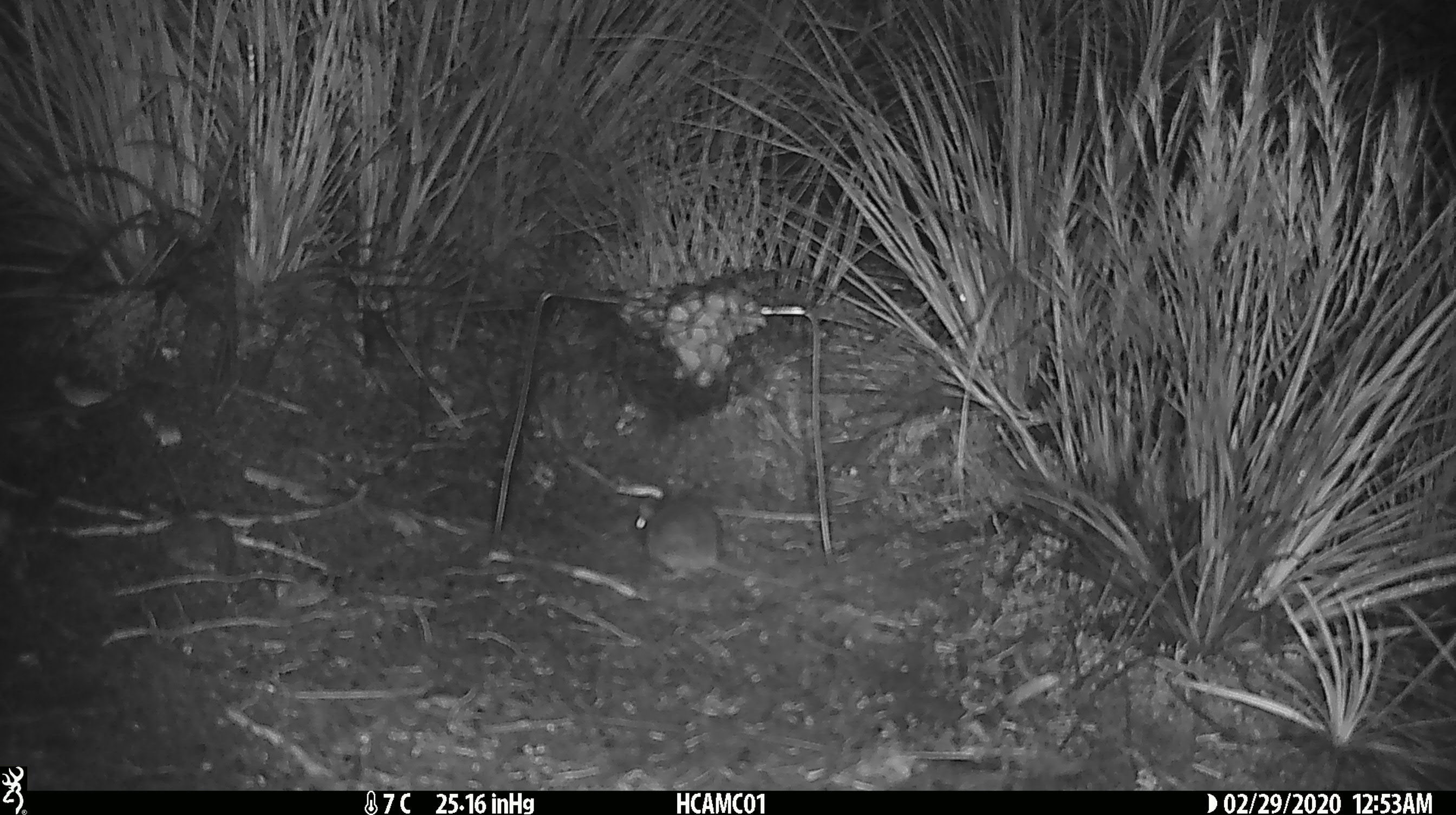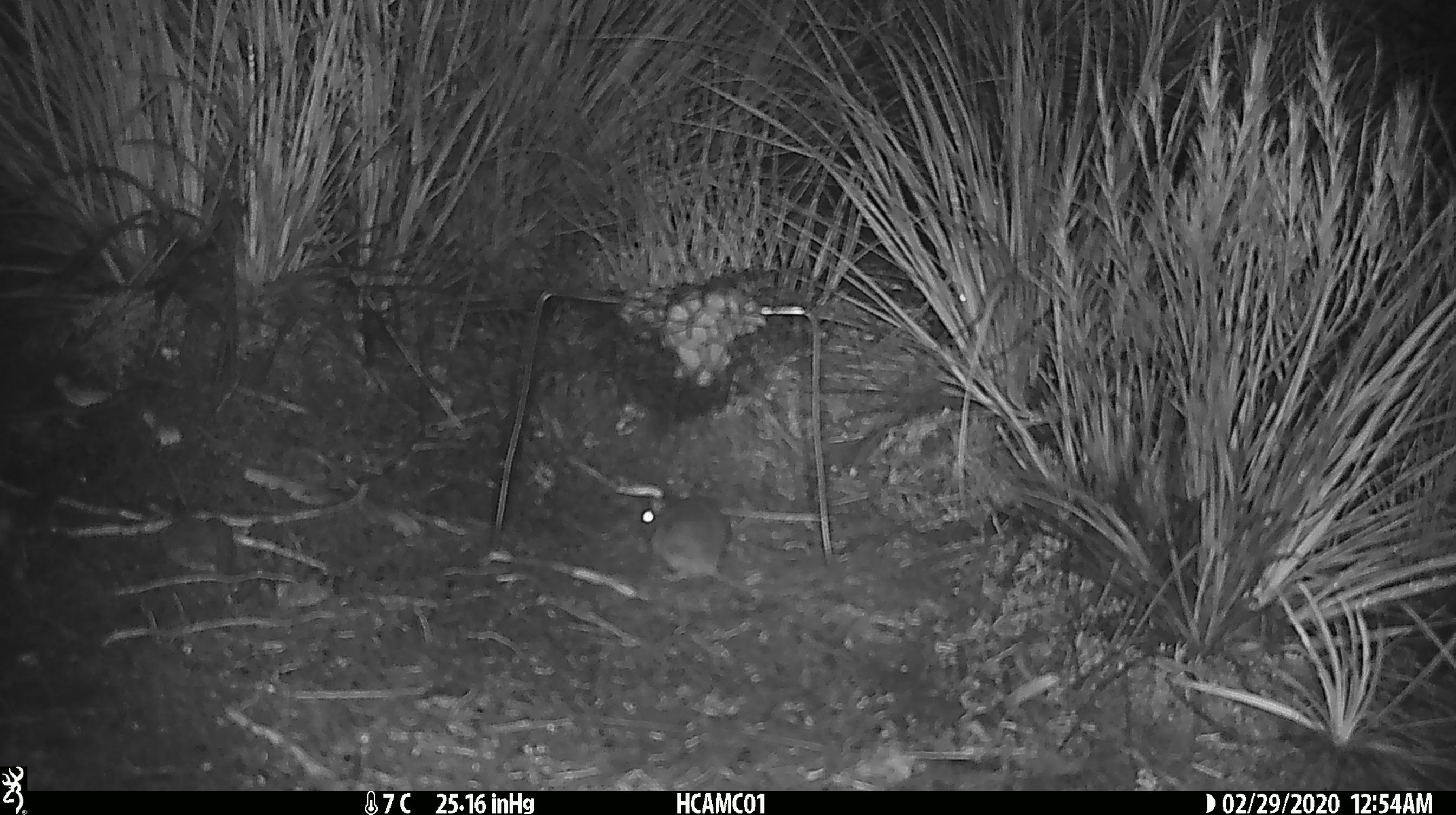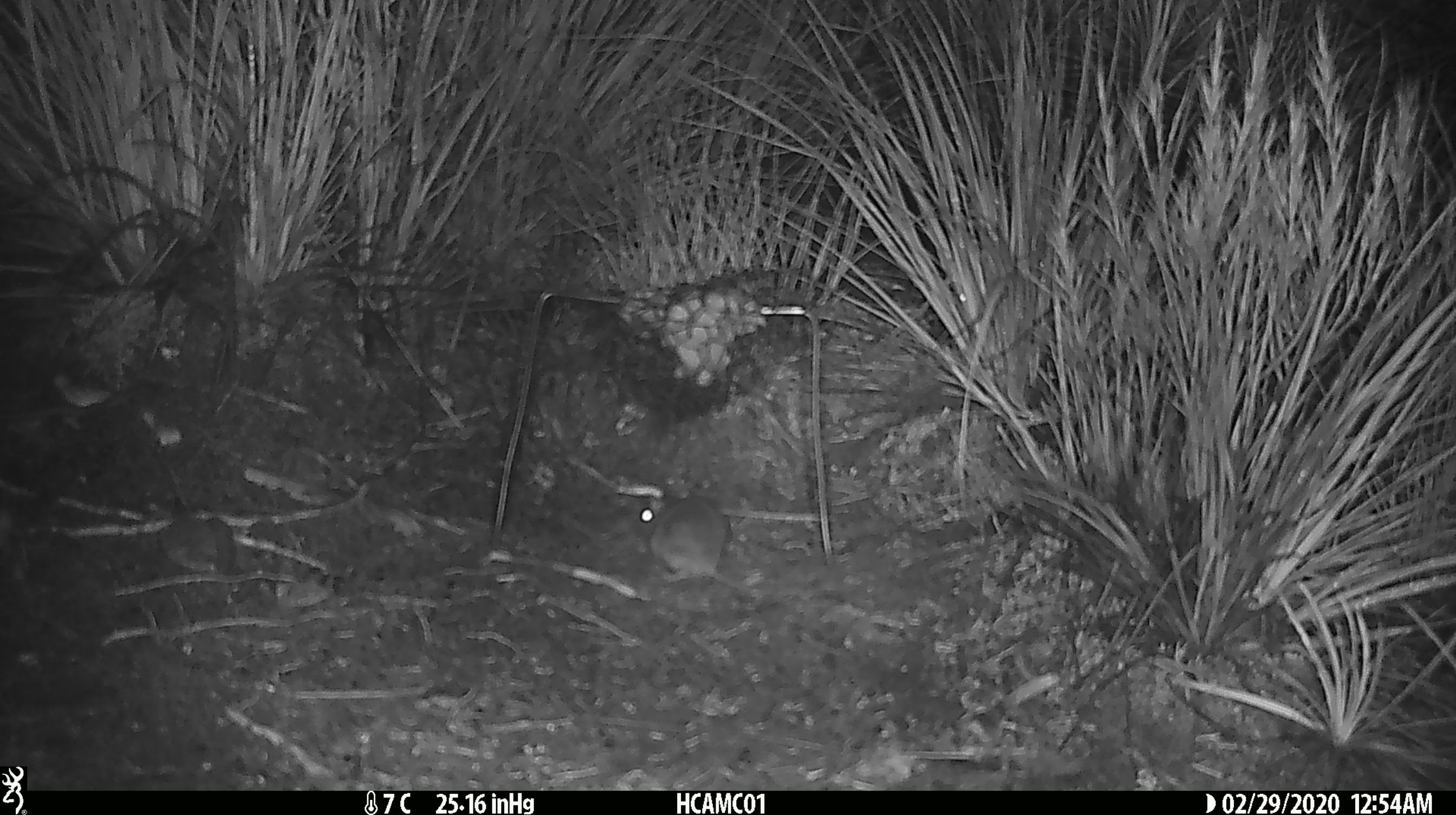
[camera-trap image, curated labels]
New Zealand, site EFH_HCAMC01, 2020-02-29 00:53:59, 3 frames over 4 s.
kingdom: Animalia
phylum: Chordata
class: Mammalia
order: Rodentia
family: Muridae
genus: Mus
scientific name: Mus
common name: mouse